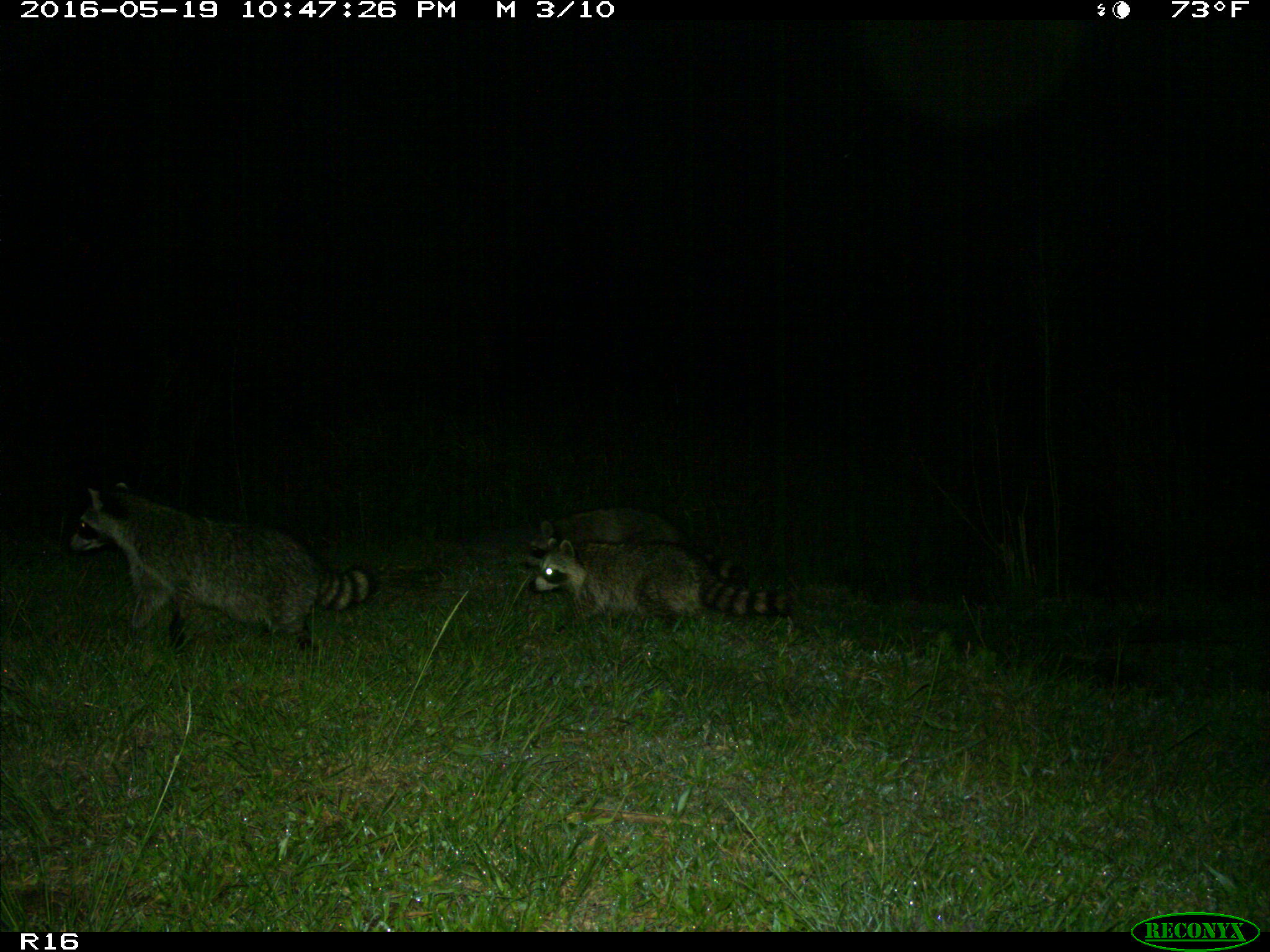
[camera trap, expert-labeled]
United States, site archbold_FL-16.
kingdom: Animalia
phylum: Chordata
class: Mammalia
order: Carnivora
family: Procyonidae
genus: Procyon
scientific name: Procyon lotor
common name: common raccoon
Procyon lotor (common raccoon).